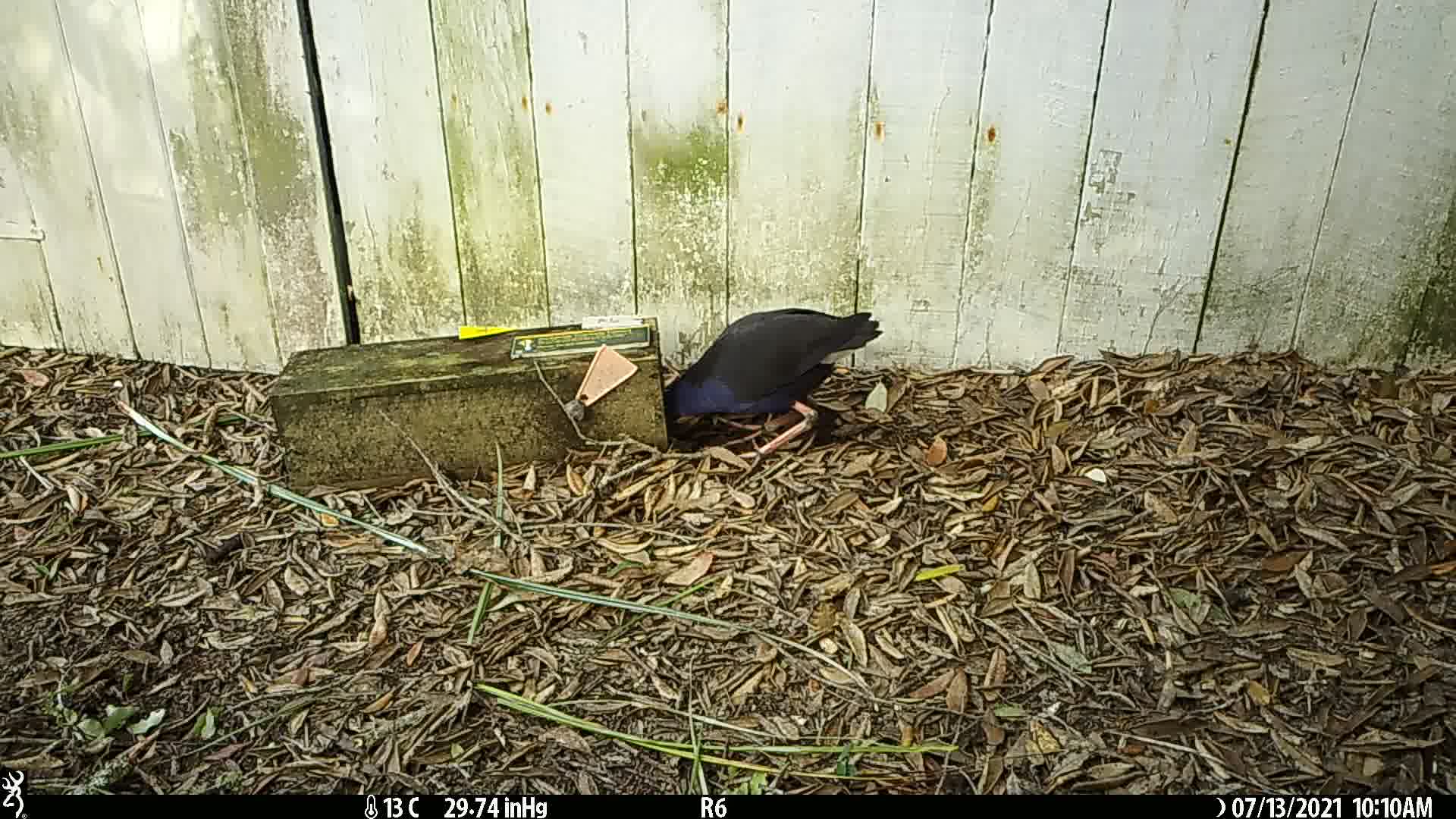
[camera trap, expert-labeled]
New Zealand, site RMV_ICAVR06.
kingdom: Animalia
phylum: Chordata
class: Aves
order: Gruiformes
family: Rallidae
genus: Porphyrio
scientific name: Porphyrio melanotus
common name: australasian swamphen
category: pukeko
Pukeko (australasian swamphen) (Porphyrio melanotus).